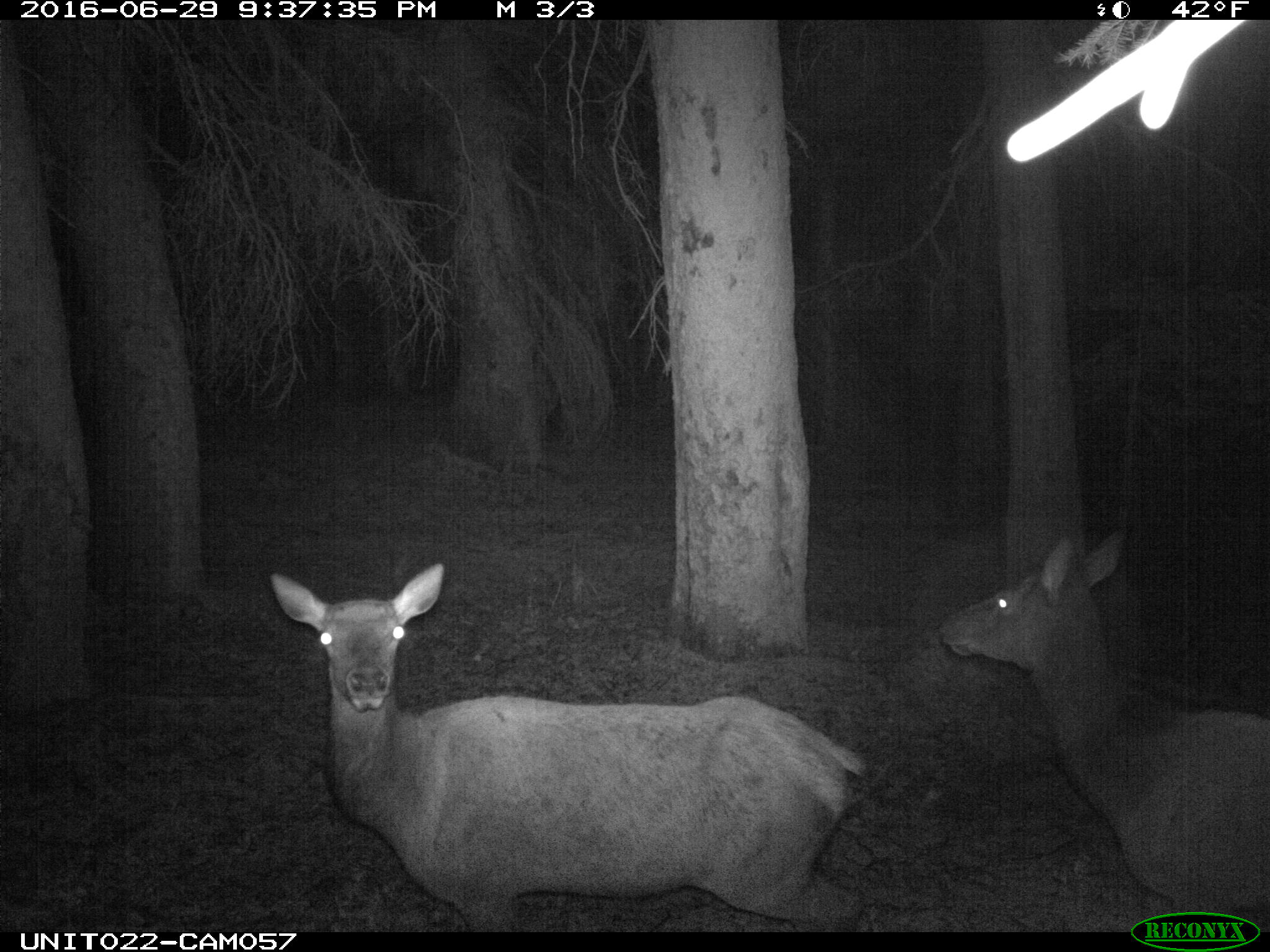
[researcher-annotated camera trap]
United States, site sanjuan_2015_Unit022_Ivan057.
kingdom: Animalia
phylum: Chordata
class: Mammalia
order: Artiodactyla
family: Cervidae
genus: Cervus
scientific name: Cervus elaphus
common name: red deer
Cervus elaphus (red deer).